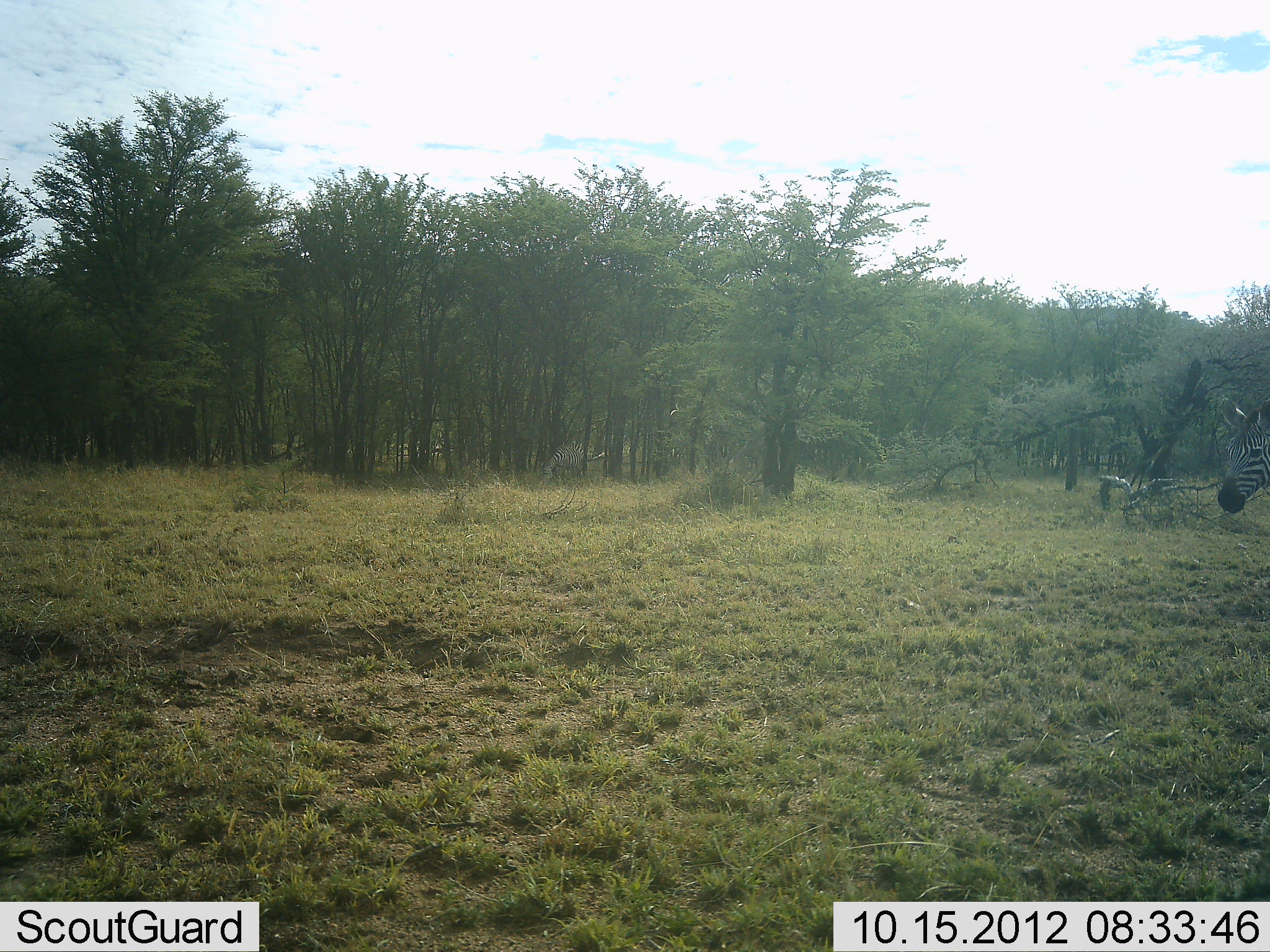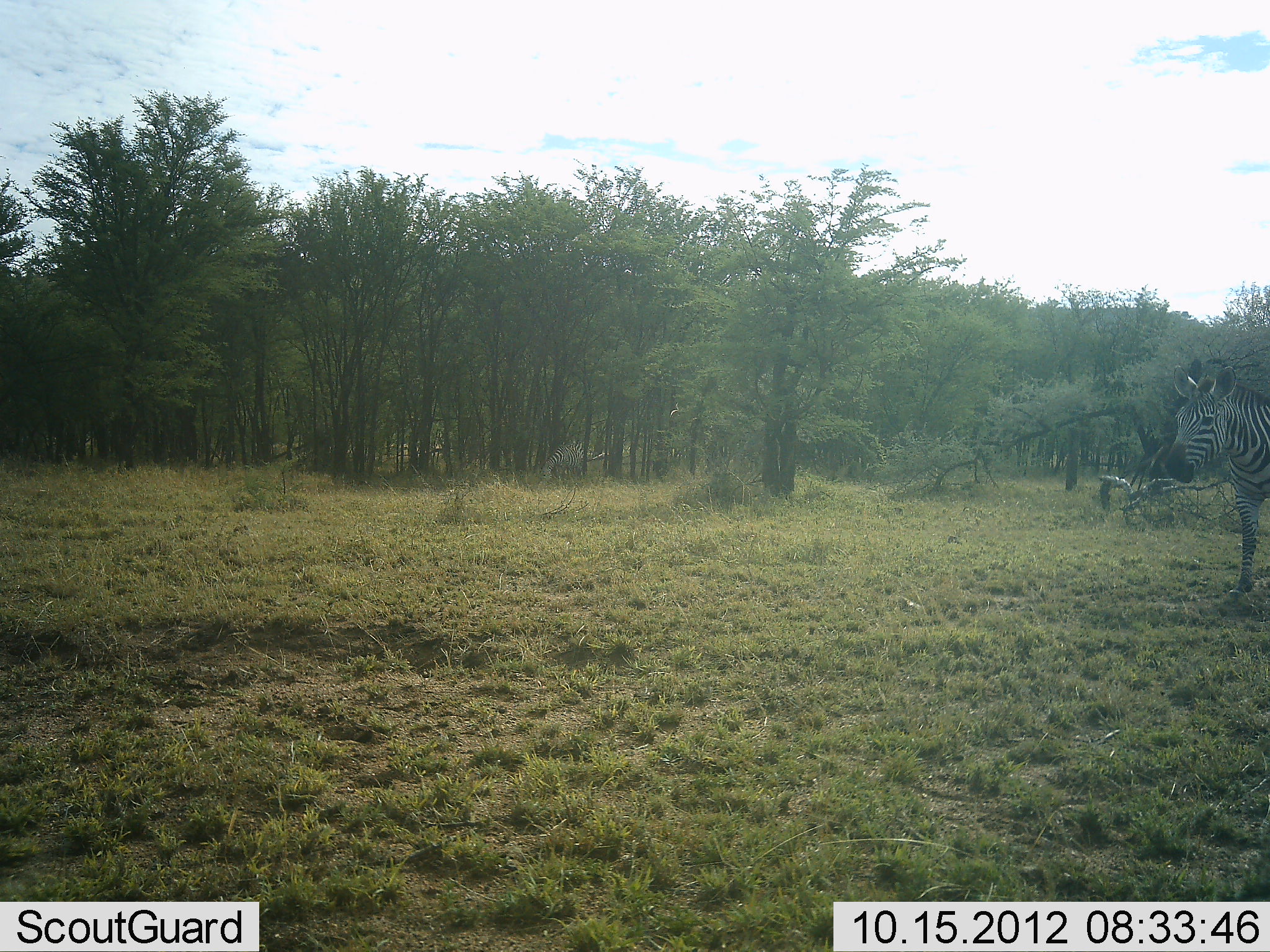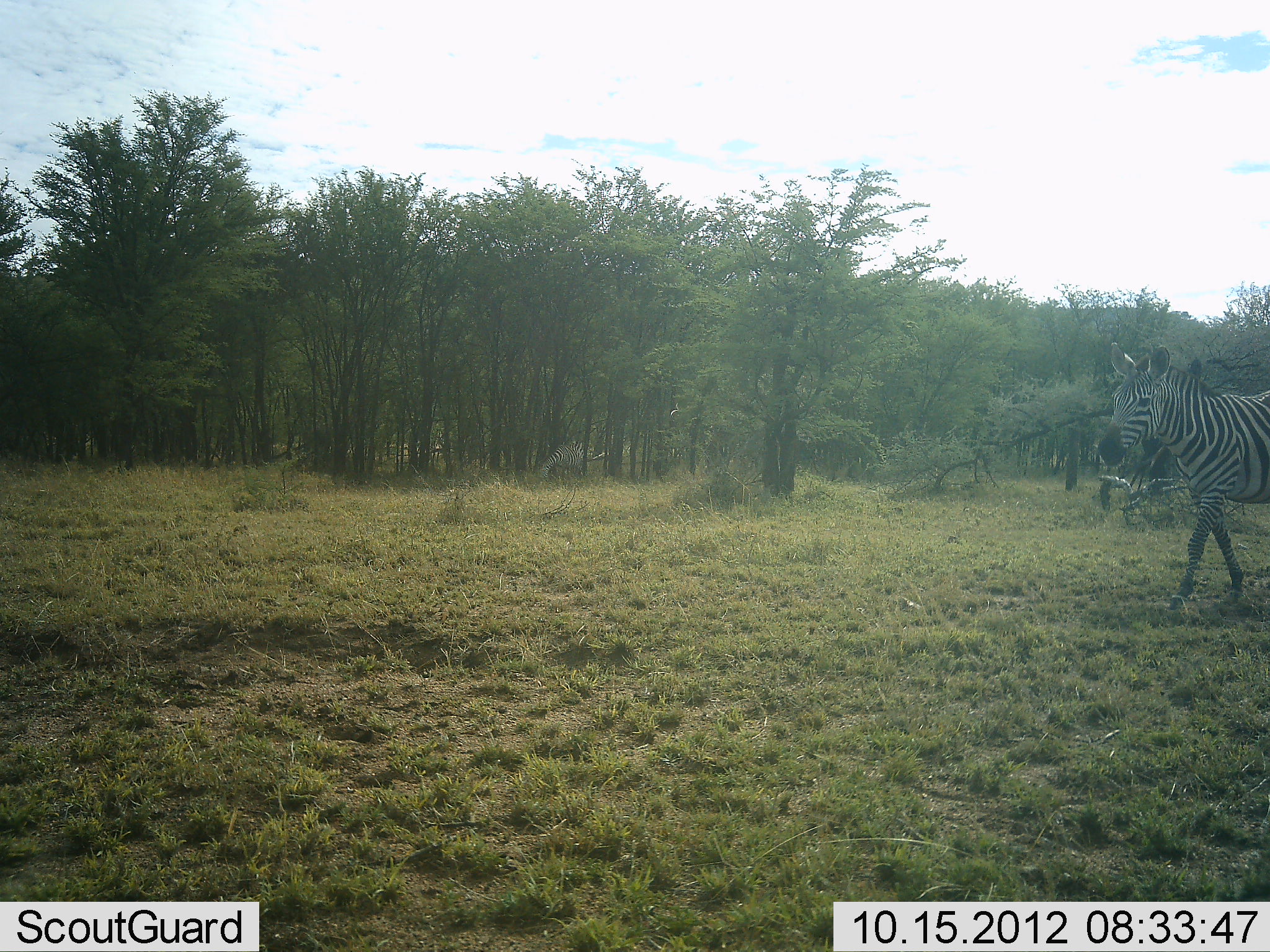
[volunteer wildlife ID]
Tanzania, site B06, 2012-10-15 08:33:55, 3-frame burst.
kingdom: Animalia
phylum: Chordata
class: Mammalia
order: Perissodactyla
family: Equidae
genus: Equus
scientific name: Equus quagga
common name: plains zebra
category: zebra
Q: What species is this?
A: Zebra (plains zebra) (Equus quagga).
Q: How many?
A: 1.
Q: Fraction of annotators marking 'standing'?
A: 30%.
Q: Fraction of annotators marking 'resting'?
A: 0%.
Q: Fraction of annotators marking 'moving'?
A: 90%.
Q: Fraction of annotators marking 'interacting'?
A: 0%.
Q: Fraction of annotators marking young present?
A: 0%.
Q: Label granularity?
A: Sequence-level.